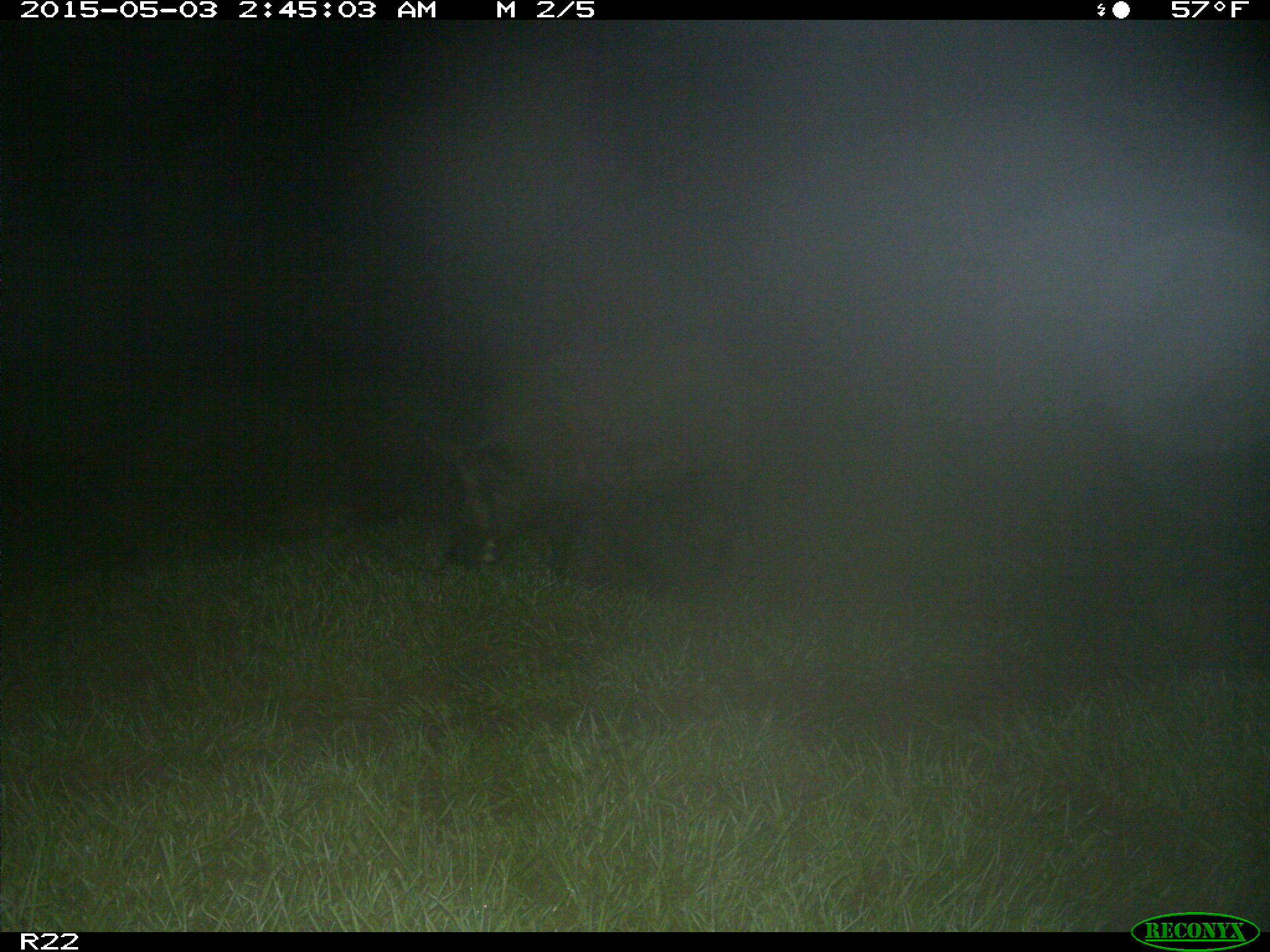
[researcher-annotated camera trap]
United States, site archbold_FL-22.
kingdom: Animalia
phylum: Chordata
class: Mammalia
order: Artiodactyla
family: Suidae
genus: Sus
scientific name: Sus scrofa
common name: wild boar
Sus scrofa (wild boar).